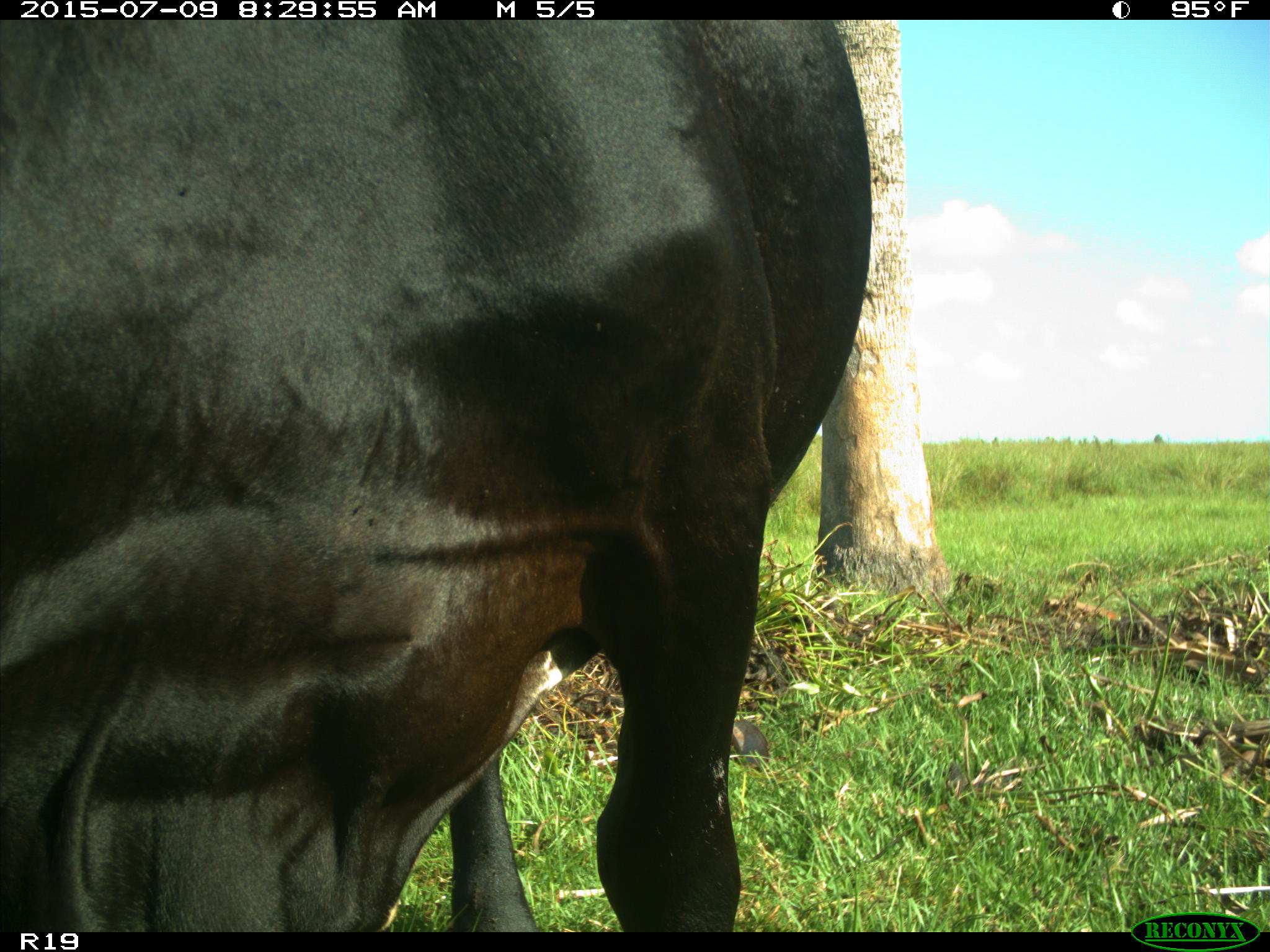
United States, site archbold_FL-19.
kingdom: Animalia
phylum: Chordata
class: Mammalia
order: Artiodactyla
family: Bovidae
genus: Bos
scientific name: Bos taurus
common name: domestic cow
Bos taurus (domestic cow).